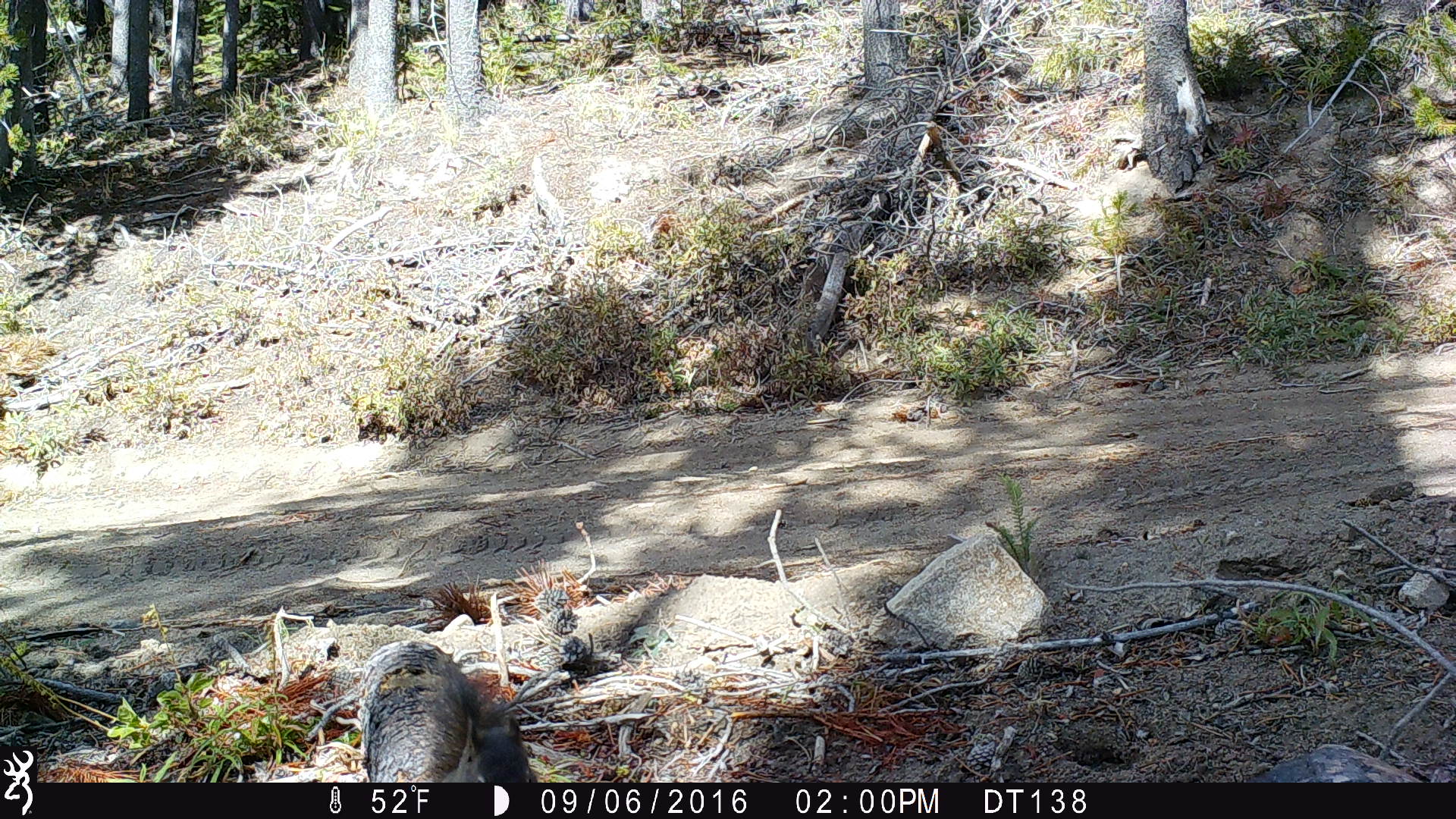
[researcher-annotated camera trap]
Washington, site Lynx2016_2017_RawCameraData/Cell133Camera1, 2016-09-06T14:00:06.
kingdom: Animalia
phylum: Chordata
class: Mammalia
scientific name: Mammalia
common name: small mammal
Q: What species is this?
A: Small mammal (Mammalia).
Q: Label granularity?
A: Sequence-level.